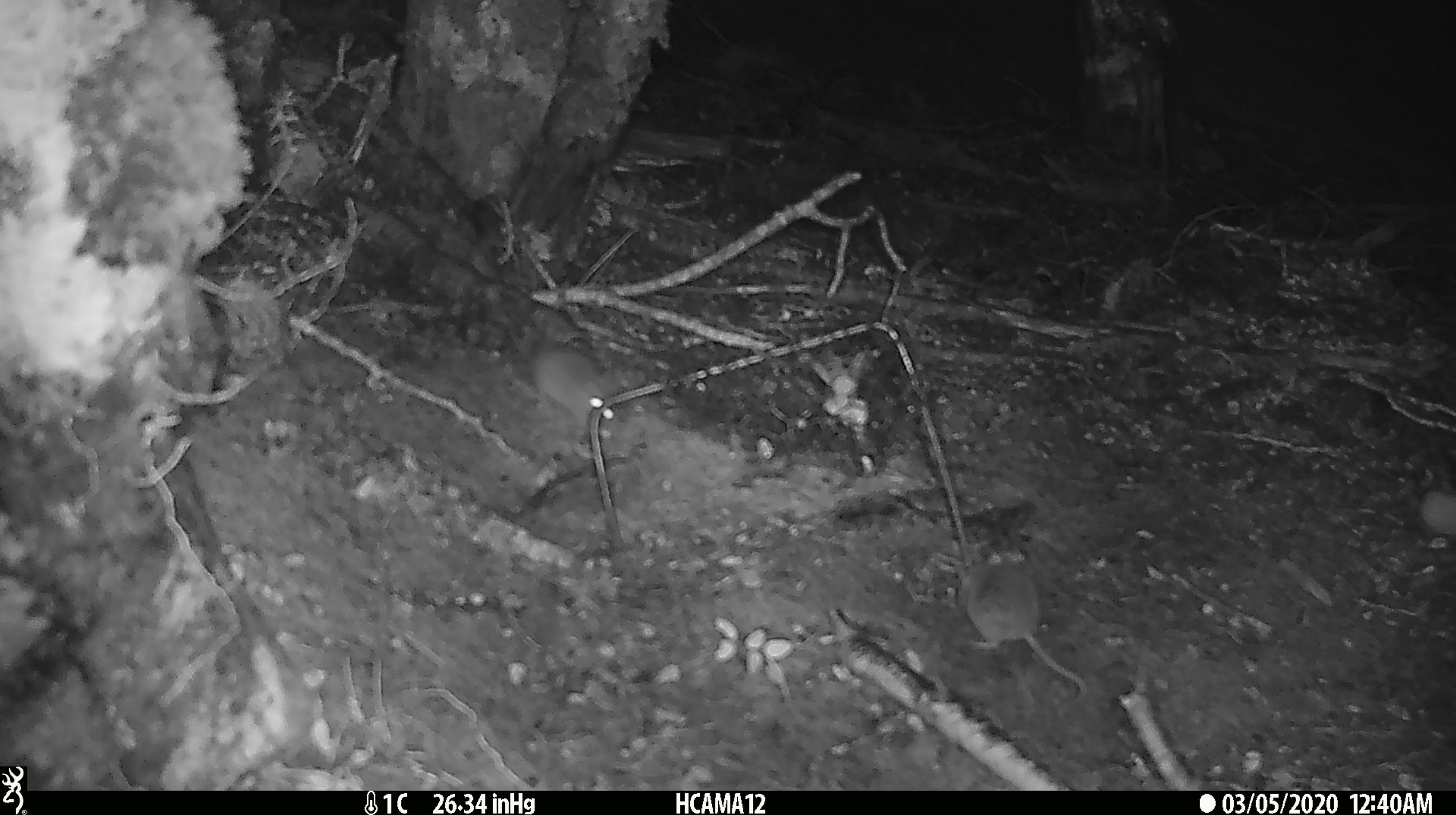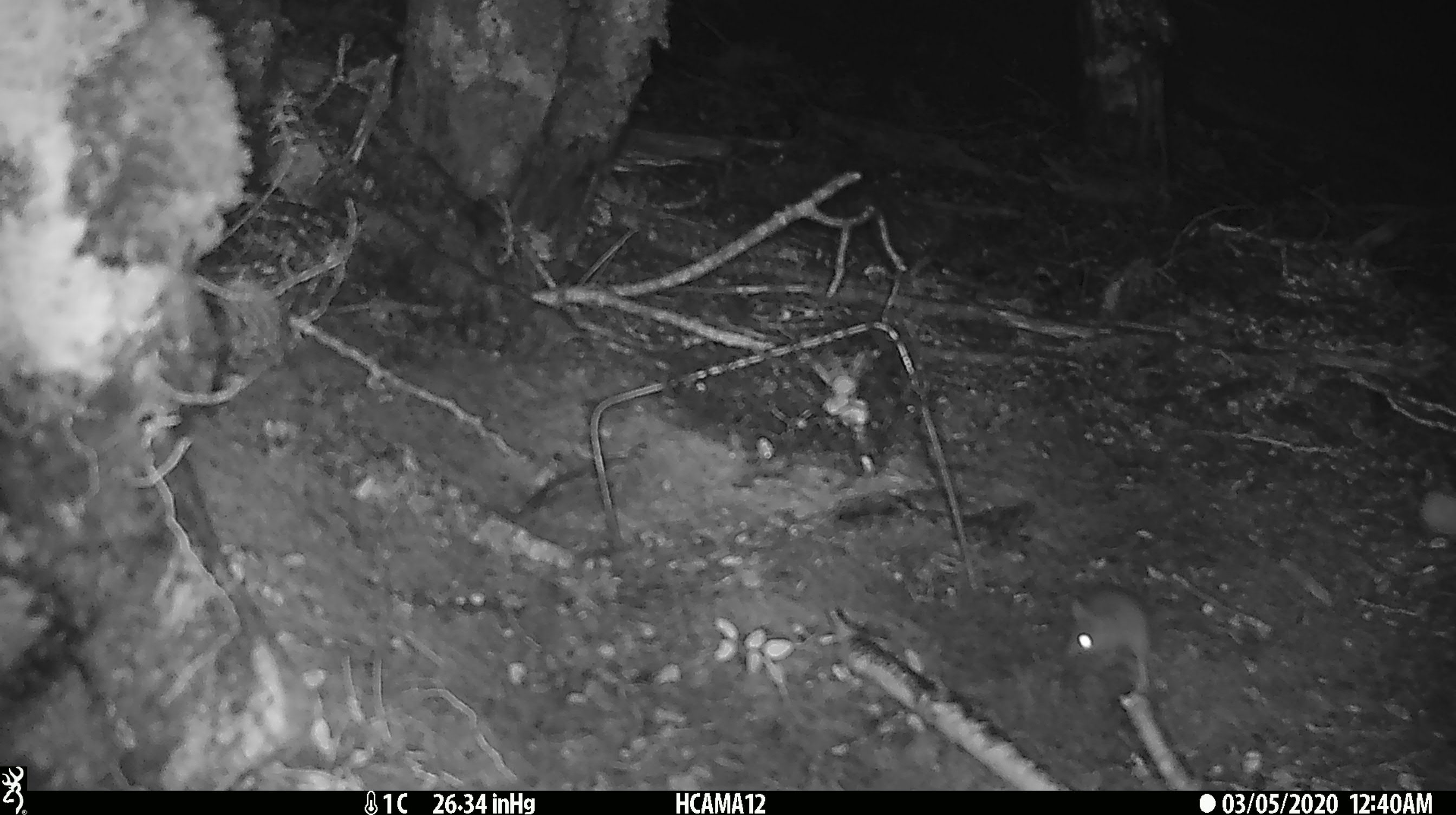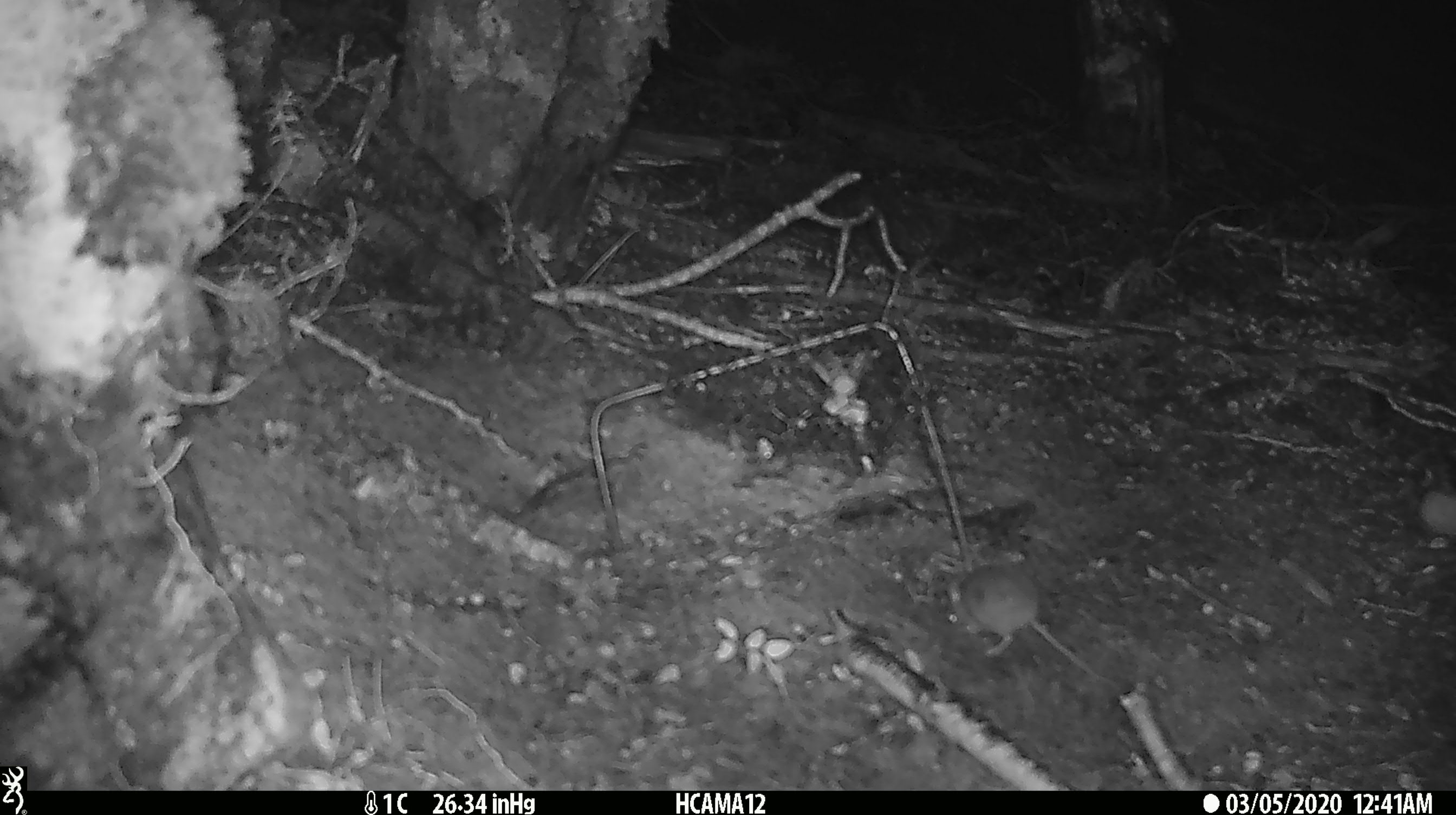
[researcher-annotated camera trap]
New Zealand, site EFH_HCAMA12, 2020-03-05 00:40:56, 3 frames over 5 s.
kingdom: Animalia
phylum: Chordata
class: Mammalia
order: Rodentia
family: Muridae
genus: Mus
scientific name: Mus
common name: mouse